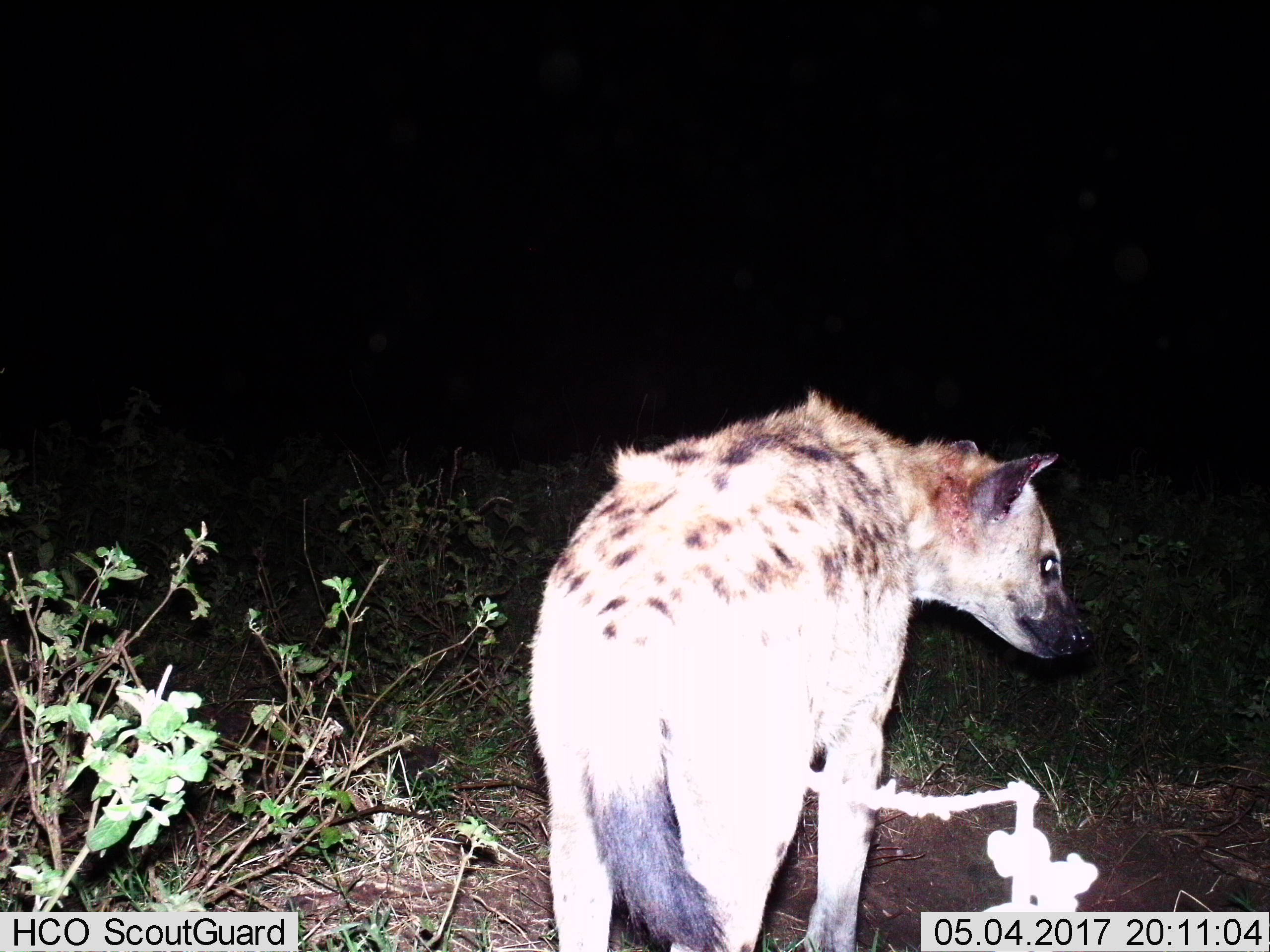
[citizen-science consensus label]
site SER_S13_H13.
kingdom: Animalia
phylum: Chordata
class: Mammalia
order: Carnivora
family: Hyaenidae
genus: Crocuta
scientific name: Crocuta crocuta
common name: spotted hyena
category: hyenaspotted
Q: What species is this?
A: Hyenaspotted (spotted hyena) (Crocuta crocuta).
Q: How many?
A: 1.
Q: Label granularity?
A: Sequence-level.